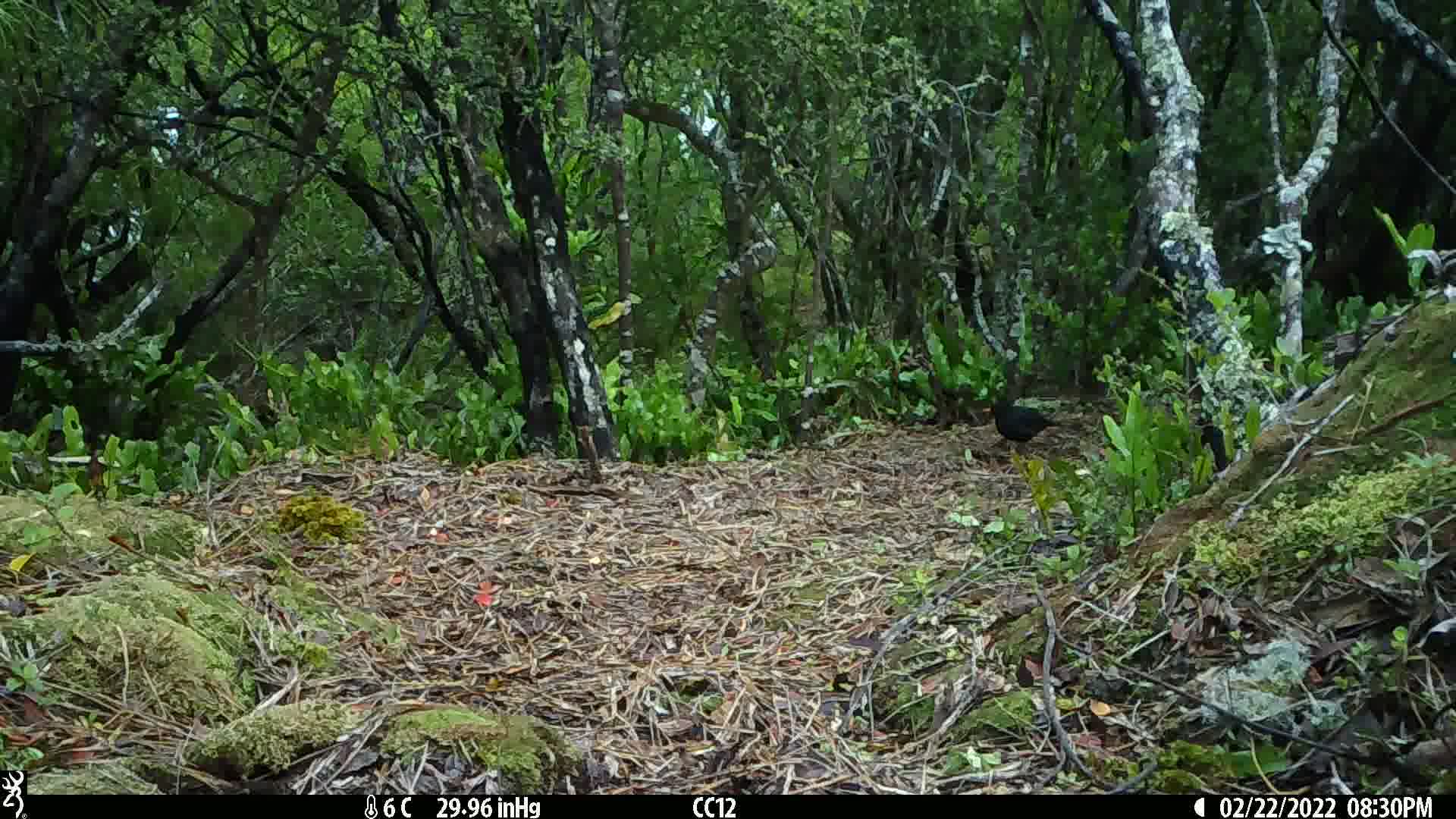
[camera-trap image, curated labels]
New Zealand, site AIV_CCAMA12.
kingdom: Animalia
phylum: Chordata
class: Aves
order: Passeriformes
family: Turdidae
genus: Turdus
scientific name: Turdus merula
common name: eurasian blackbird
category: blackbird